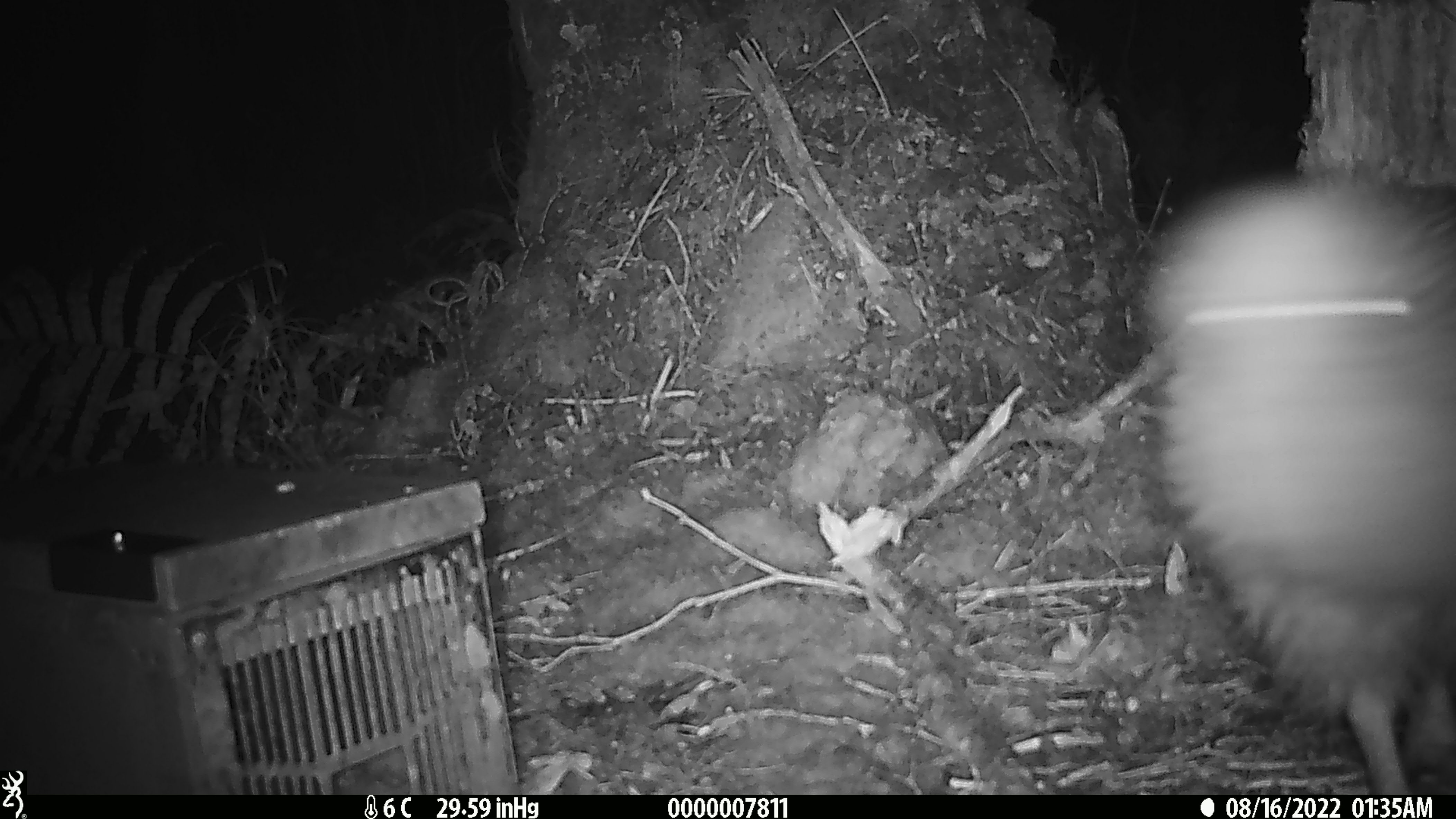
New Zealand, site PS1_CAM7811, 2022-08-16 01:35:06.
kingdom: Animalia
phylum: Chordata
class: Aves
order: Apterygiformes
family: Apterygidae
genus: Apteryx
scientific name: Apteryx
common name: kiwi